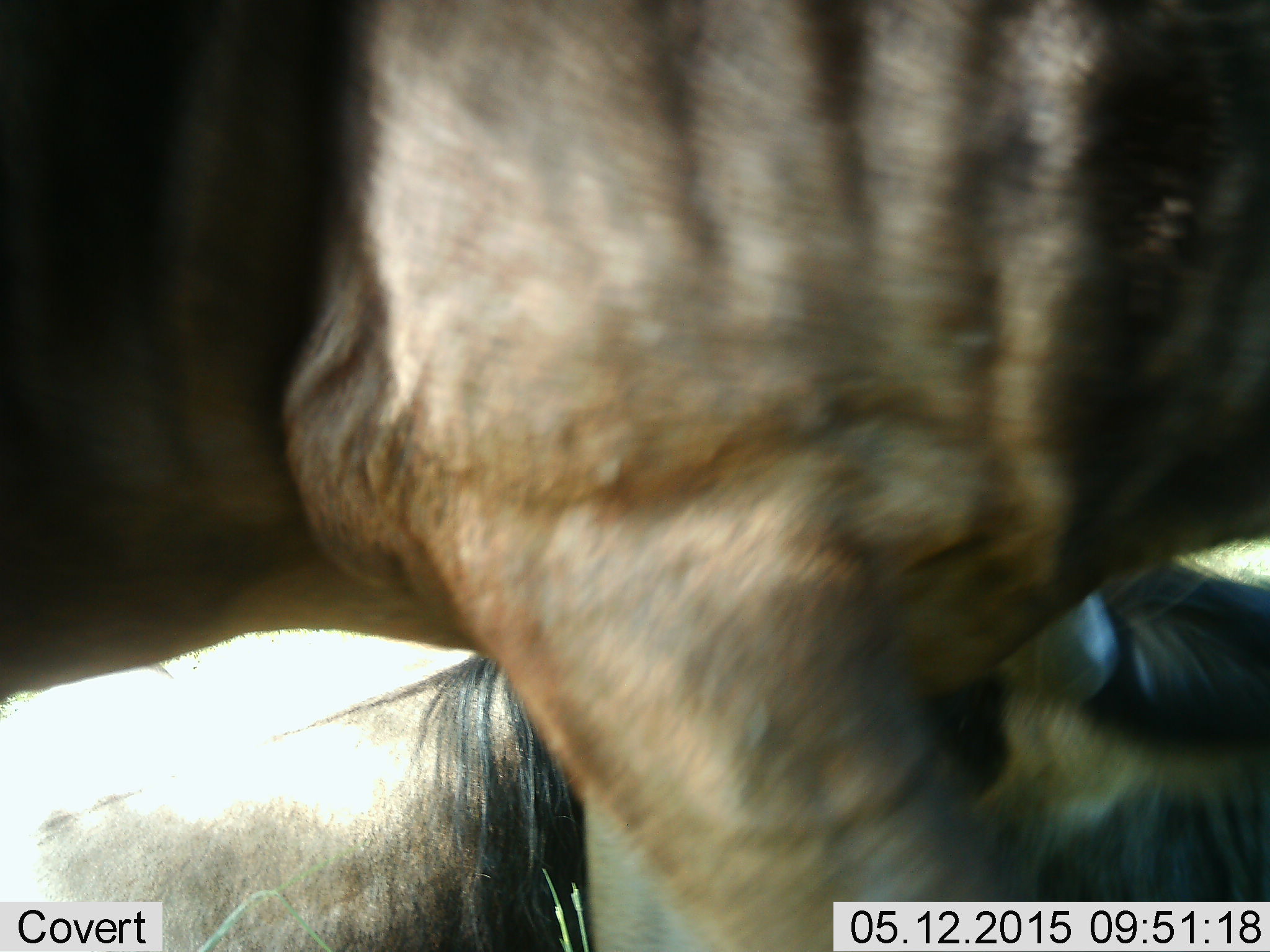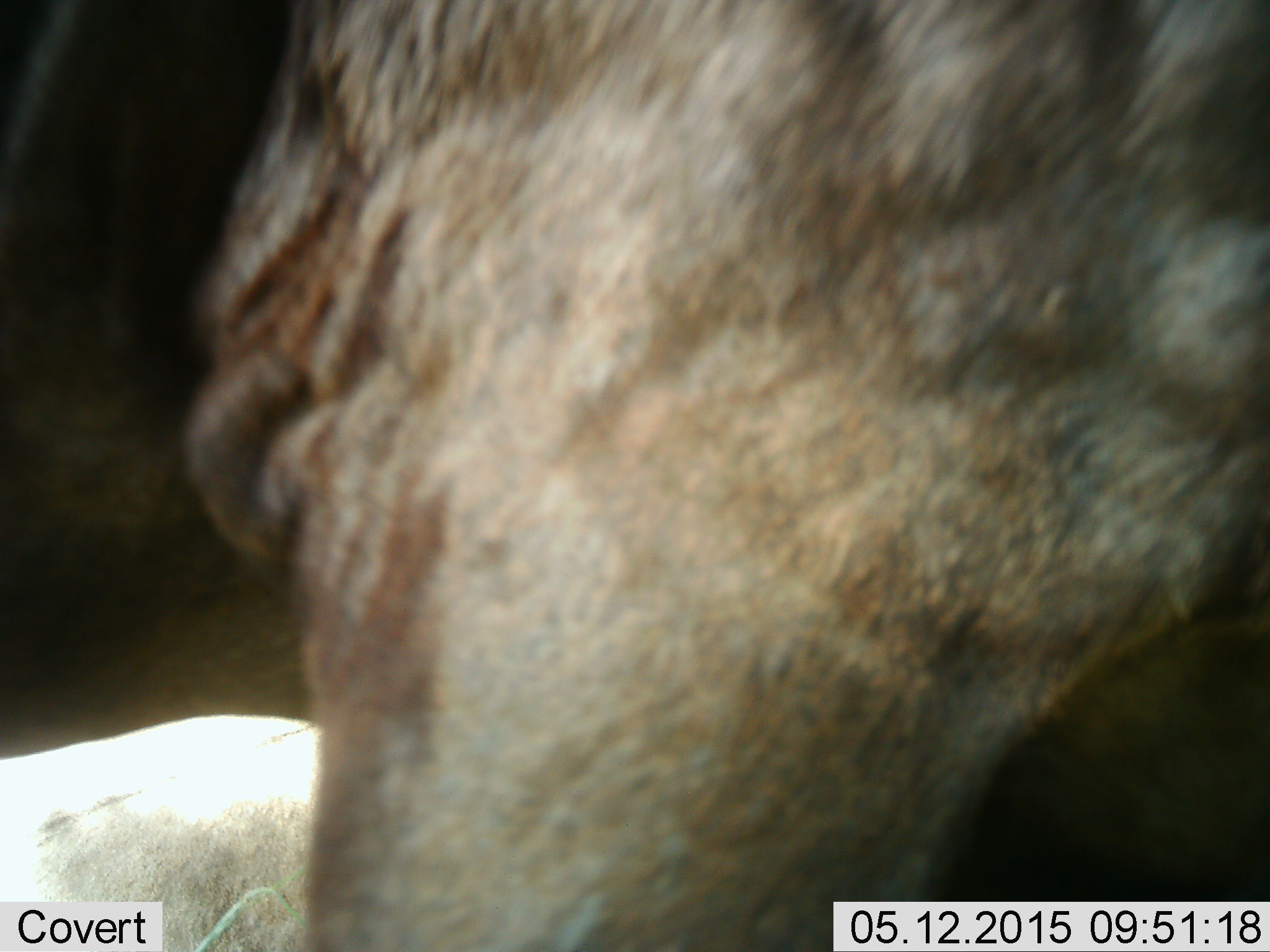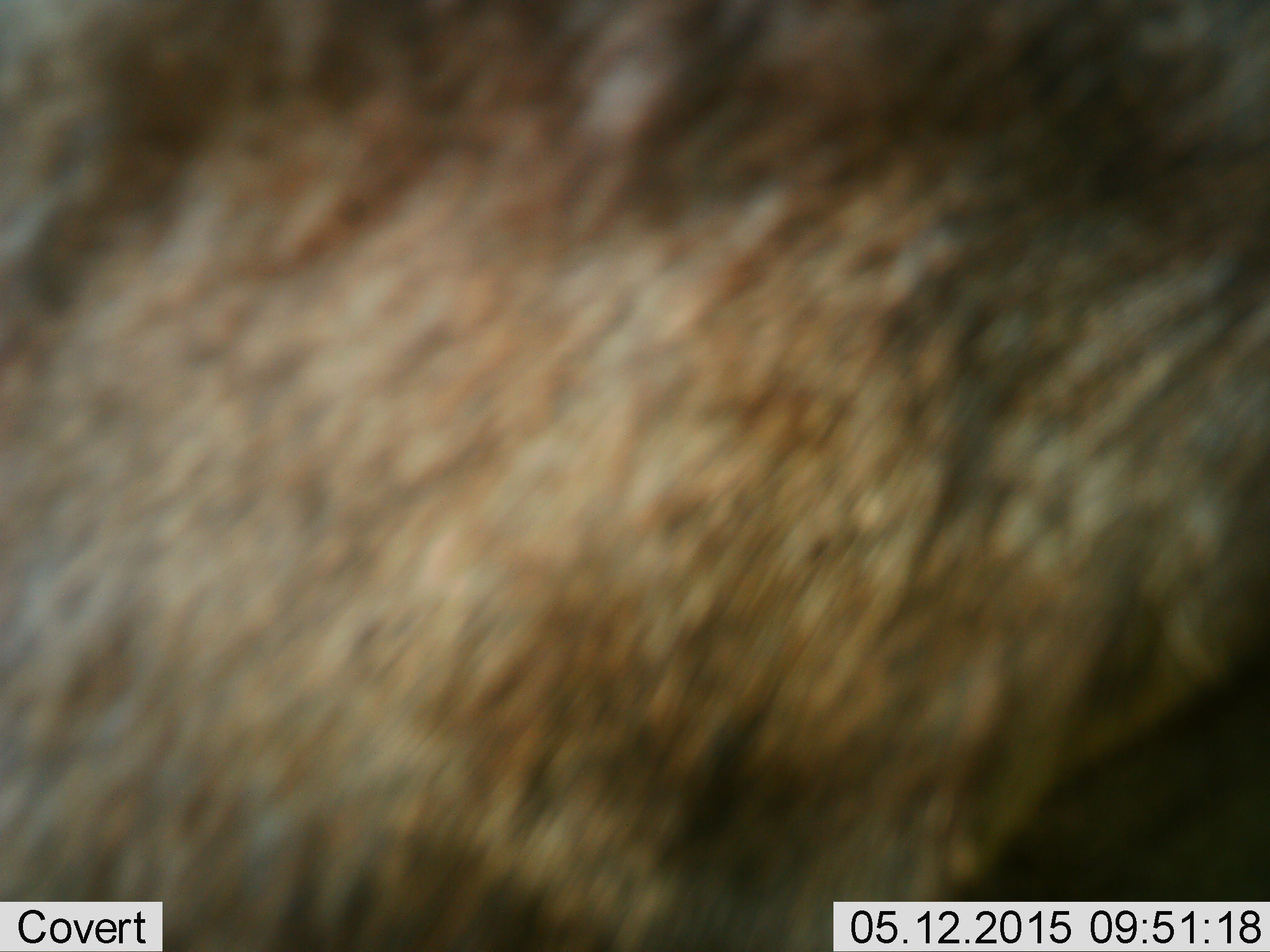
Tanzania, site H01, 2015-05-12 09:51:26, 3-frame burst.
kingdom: Animalia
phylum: Chordata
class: Mammalia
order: Artiodactyla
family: Bovidae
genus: Connochaetes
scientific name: Connochaetes taurinus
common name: blue wildebeest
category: wildebeest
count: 2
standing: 60%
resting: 50%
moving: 30%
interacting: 10%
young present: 0%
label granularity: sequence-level